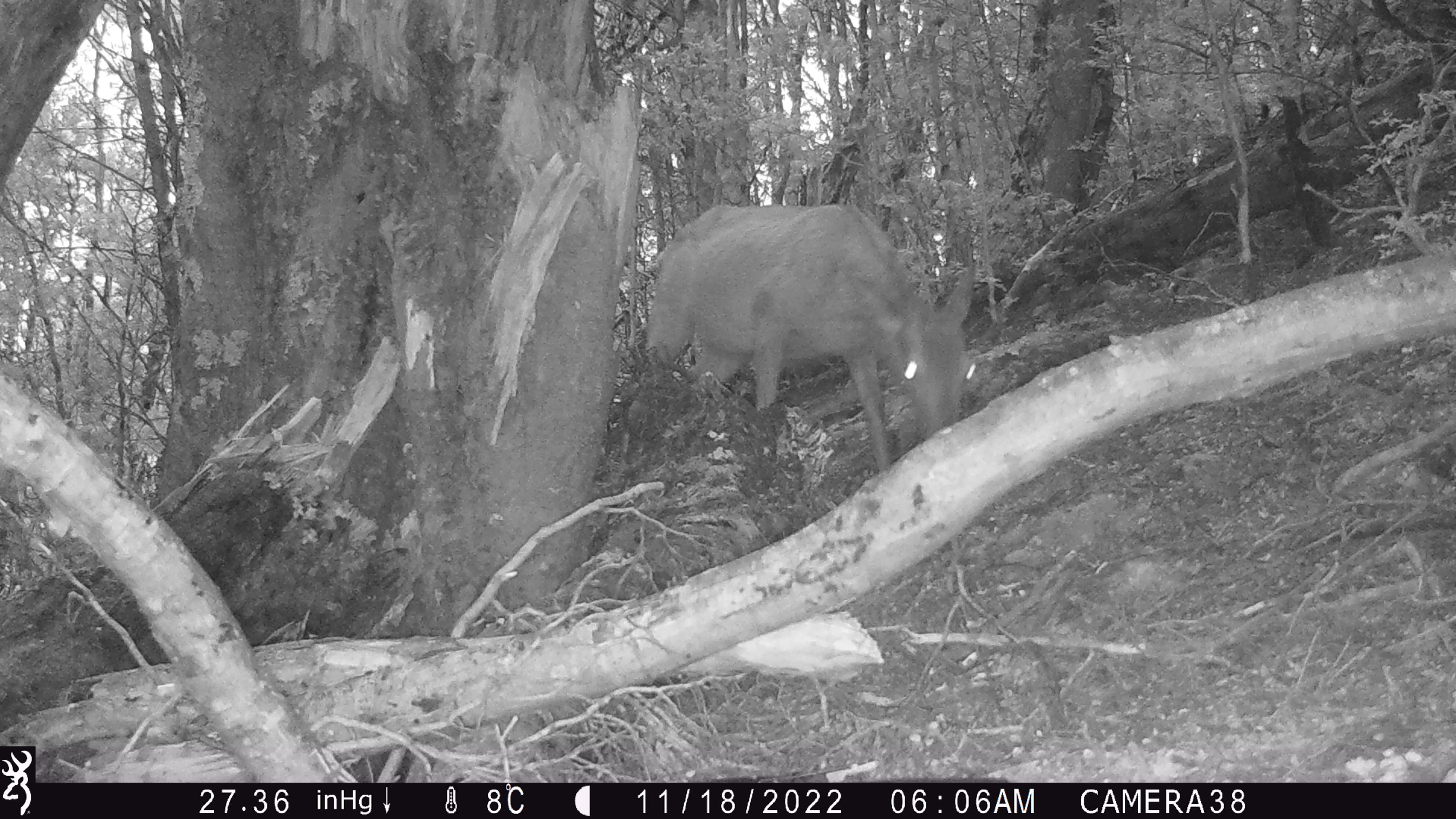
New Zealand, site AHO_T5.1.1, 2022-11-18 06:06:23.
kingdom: Animalia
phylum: Chordata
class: Mammalia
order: Artiodactyla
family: Cervidae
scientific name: Cervidae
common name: deer